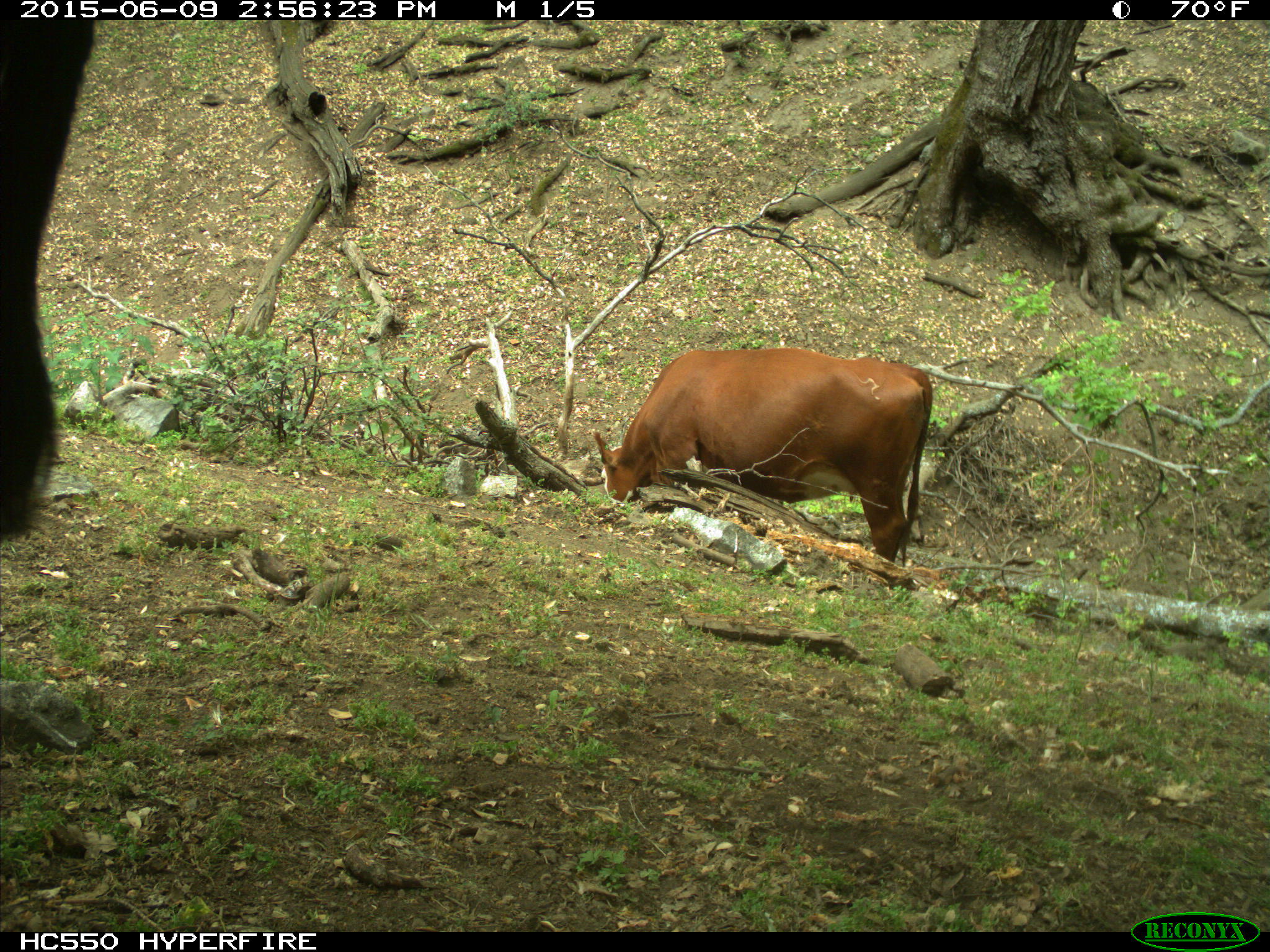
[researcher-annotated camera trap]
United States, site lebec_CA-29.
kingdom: Animalia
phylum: Chordata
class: Mammalia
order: Artiodactyla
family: Bovidae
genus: Bos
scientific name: Bos taurus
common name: domestic cow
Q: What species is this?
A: Bos taurus (domestic cow).